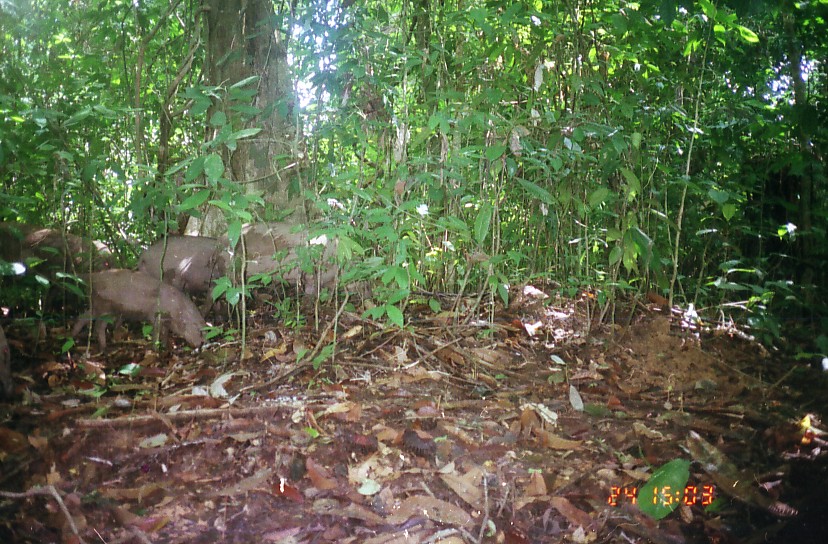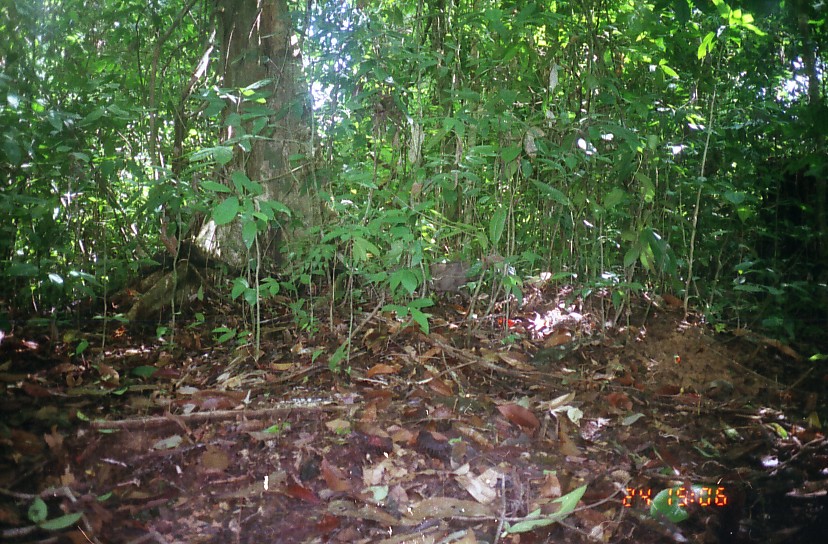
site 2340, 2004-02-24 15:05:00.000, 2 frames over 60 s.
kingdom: Animalia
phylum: Chordata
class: Mammalia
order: Artiodactyla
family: Suidae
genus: Sus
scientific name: Sus scrofa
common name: wild boar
Sus scrofa (wild boar), count 4.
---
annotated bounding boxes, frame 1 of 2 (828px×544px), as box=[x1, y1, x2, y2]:
sus scrofa: box=[200, 222, 372, 316]; box=[69, 268, 209, 354]; box=[137, 235, 245, 326]; box=[1, 228, 117, 308]; box=[0, 322, 13, 399]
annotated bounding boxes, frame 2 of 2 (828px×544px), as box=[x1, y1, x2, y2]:
sus scrofa: box=[386, 261, 469, 307]